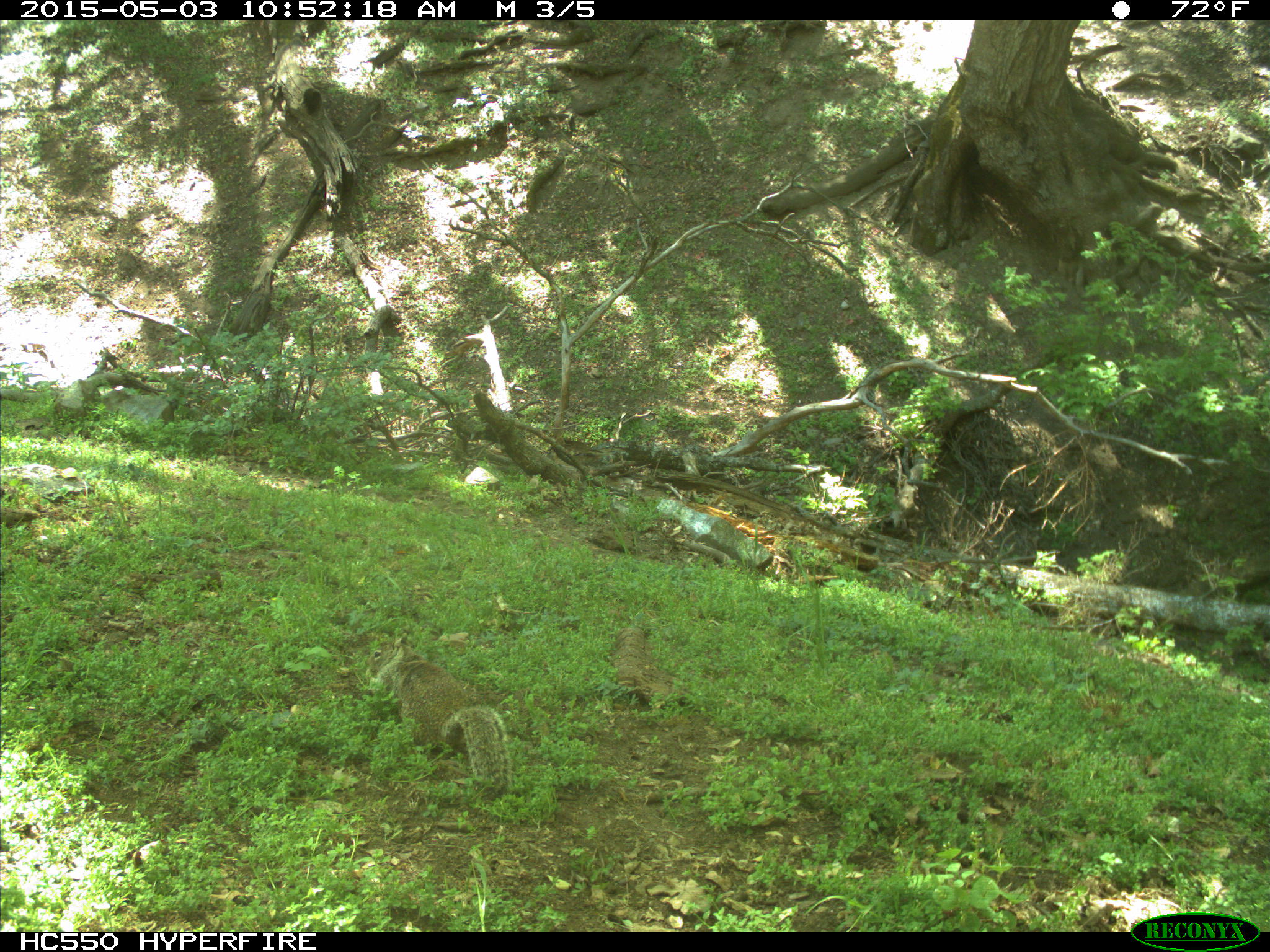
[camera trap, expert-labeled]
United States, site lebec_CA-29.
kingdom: Animalia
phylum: Chordata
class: Mammalia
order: Rodentia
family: Sciuridae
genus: Otospermophilus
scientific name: Otospermophilus beecheyi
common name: california ground squirrel